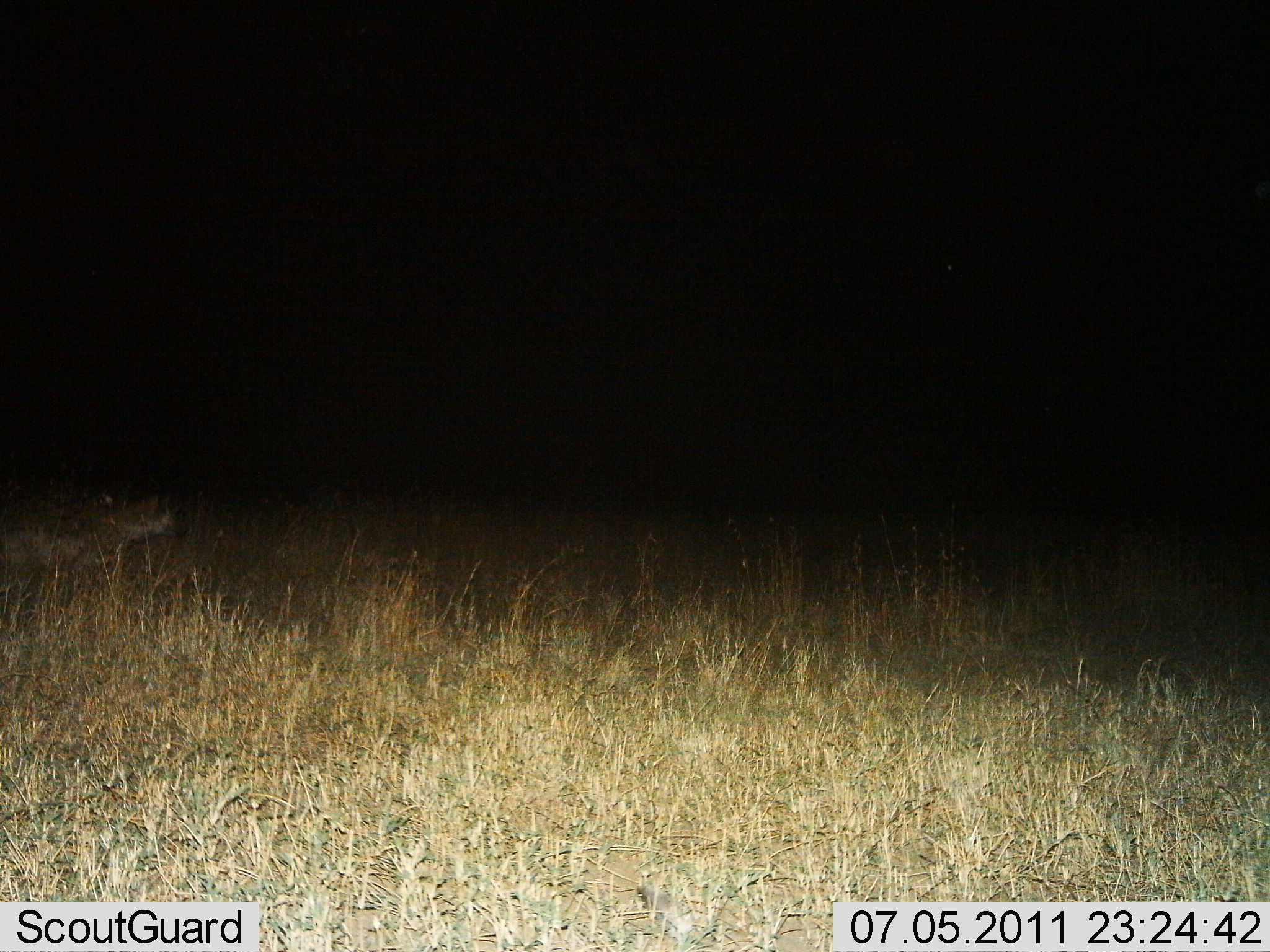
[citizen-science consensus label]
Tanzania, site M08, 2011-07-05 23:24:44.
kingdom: Animalia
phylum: Chordata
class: Mammalia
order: Carnivora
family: Hyaenidae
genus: Crocuta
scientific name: Crocuta crocuta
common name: spotted hyena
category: hyenaspotted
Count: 1.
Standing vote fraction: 56%.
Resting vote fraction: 0%.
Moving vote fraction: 44%.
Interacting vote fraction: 0%.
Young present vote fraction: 0%.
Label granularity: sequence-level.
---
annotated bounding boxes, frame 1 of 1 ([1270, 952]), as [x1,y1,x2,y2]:
animal: [1,489,188,605]